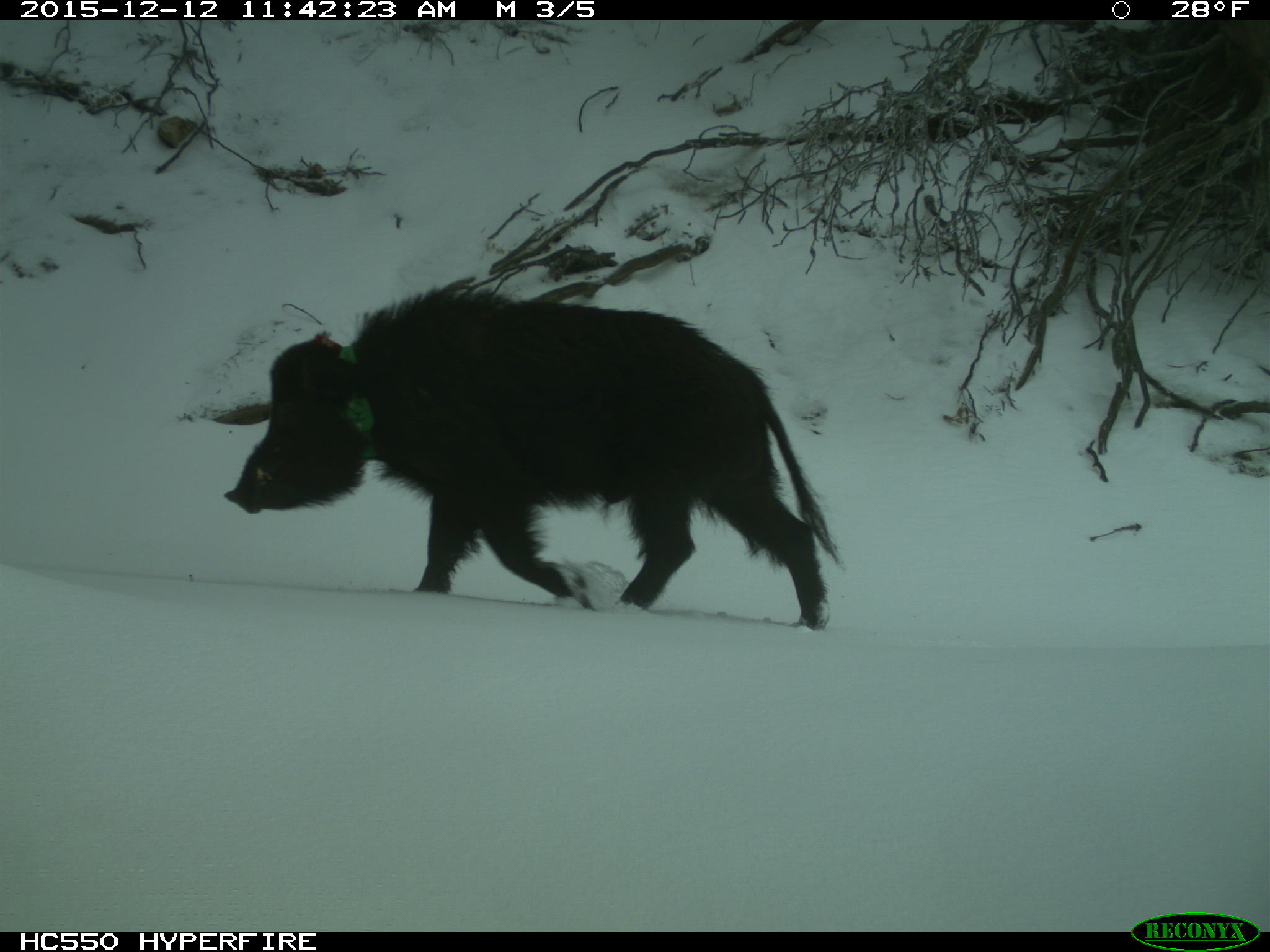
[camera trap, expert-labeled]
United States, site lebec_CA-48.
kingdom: Animalia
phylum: Chordata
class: Mammalia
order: Artiodactyla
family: Suidae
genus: Sus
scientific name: Sus scrofa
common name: wild boar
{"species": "Sus scrofa (wild boar)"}